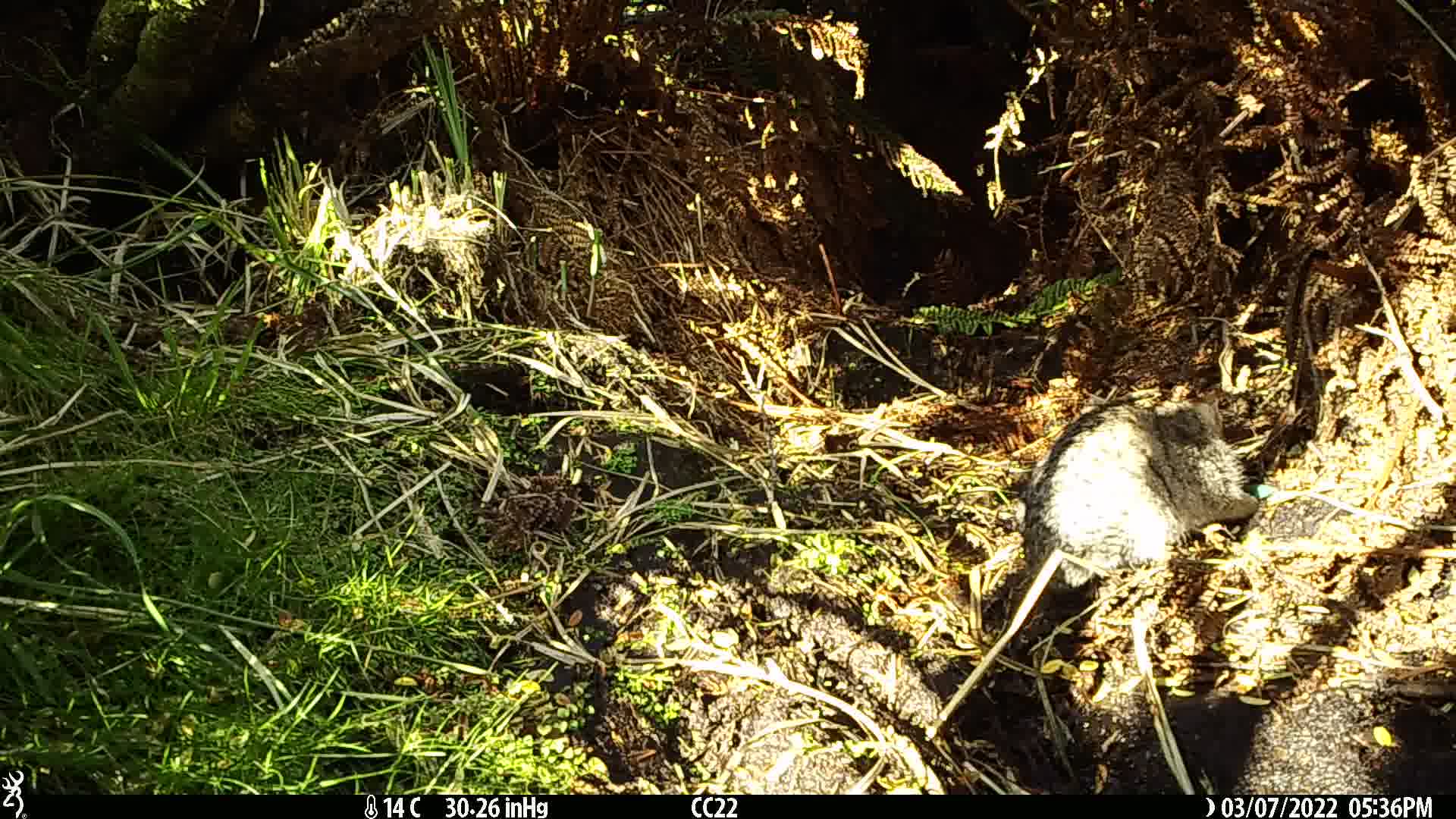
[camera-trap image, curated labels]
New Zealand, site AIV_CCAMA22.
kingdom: Animalia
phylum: Chordata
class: Mammalia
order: Carnivora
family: Felidae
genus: Felis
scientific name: Felis catus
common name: domestic cat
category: cat